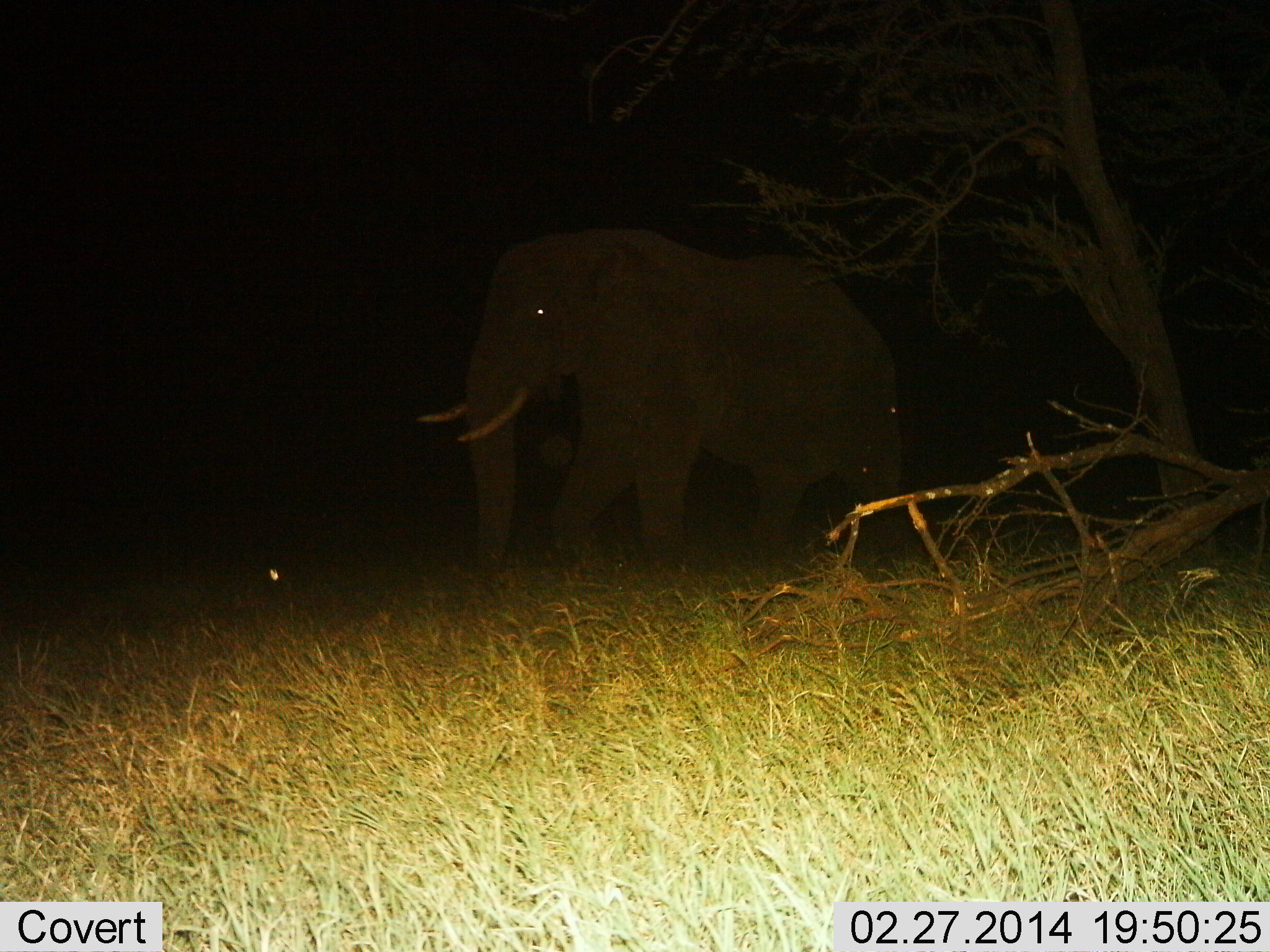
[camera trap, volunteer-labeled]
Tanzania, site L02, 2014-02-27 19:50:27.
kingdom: Animalia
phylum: Chordata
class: Mammalia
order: Proboscidea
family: Elephantidae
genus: Loxodonta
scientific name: Loxodonta africana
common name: african bush elephant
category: elephant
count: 1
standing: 31%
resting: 0%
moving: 71%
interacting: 0%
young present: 1%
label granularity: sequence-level